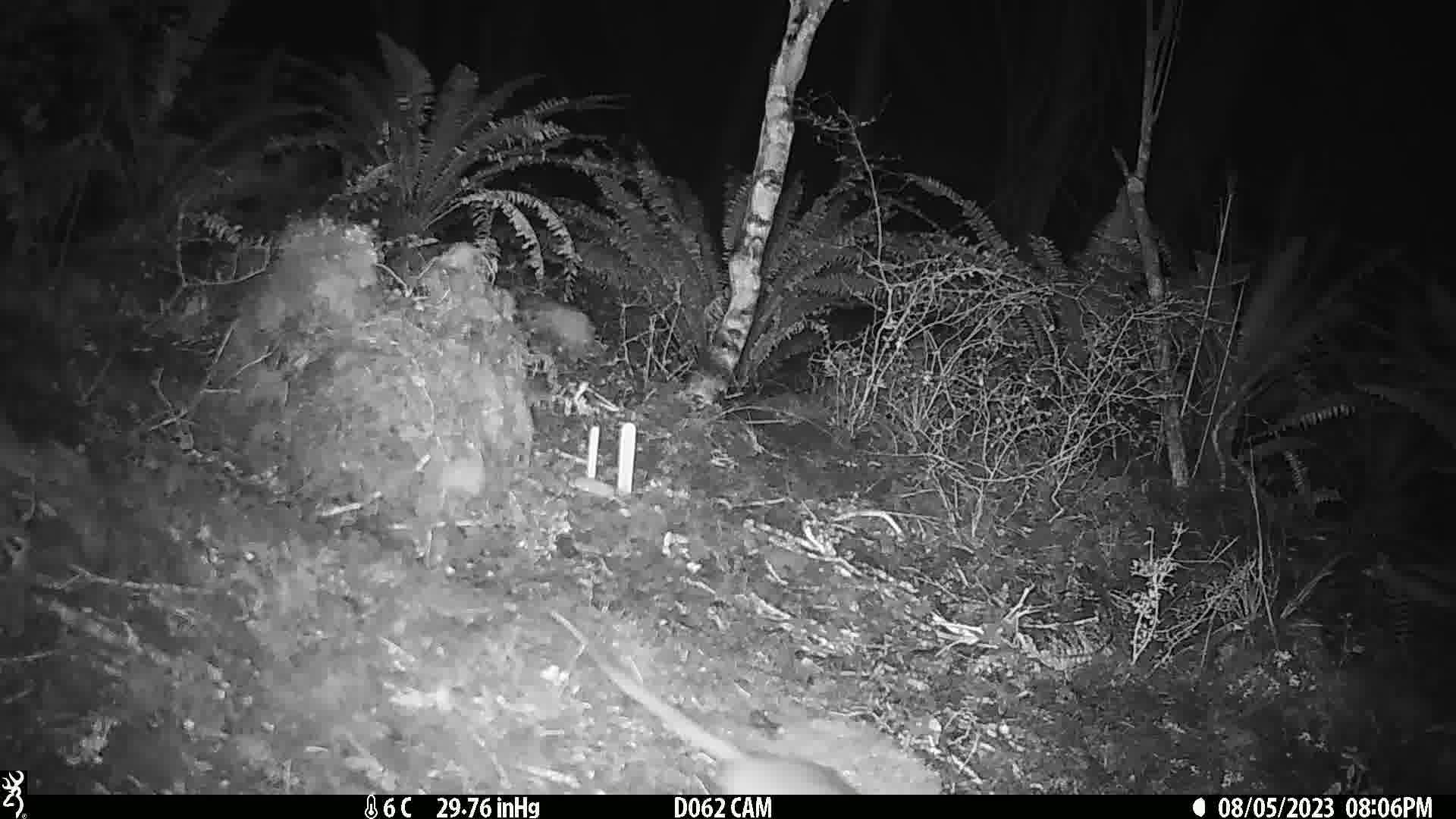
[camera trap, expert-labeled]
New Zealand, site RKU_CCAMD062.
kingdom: Animalia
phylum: Chordata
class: Mammalia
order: Rodentia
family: Muridae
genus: Rattus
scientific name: Rattus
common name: rat